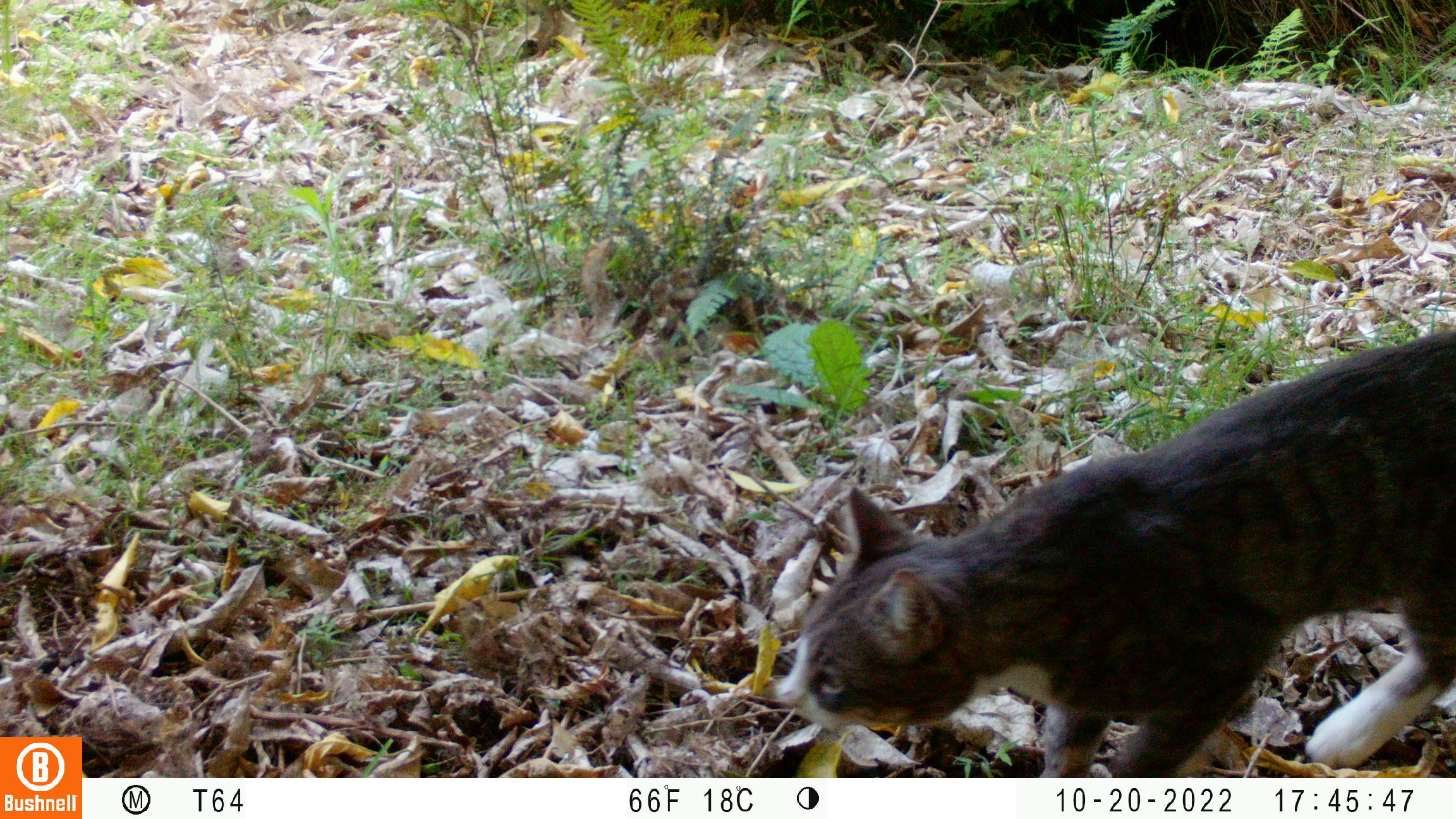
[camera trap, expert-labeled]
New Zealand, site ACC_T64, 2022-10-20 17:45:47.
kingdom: Animalia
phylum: Chordata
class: Mammalia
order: Carnivora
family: Felidae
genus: Felis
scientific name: Felis catus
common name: domestic cat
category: cat